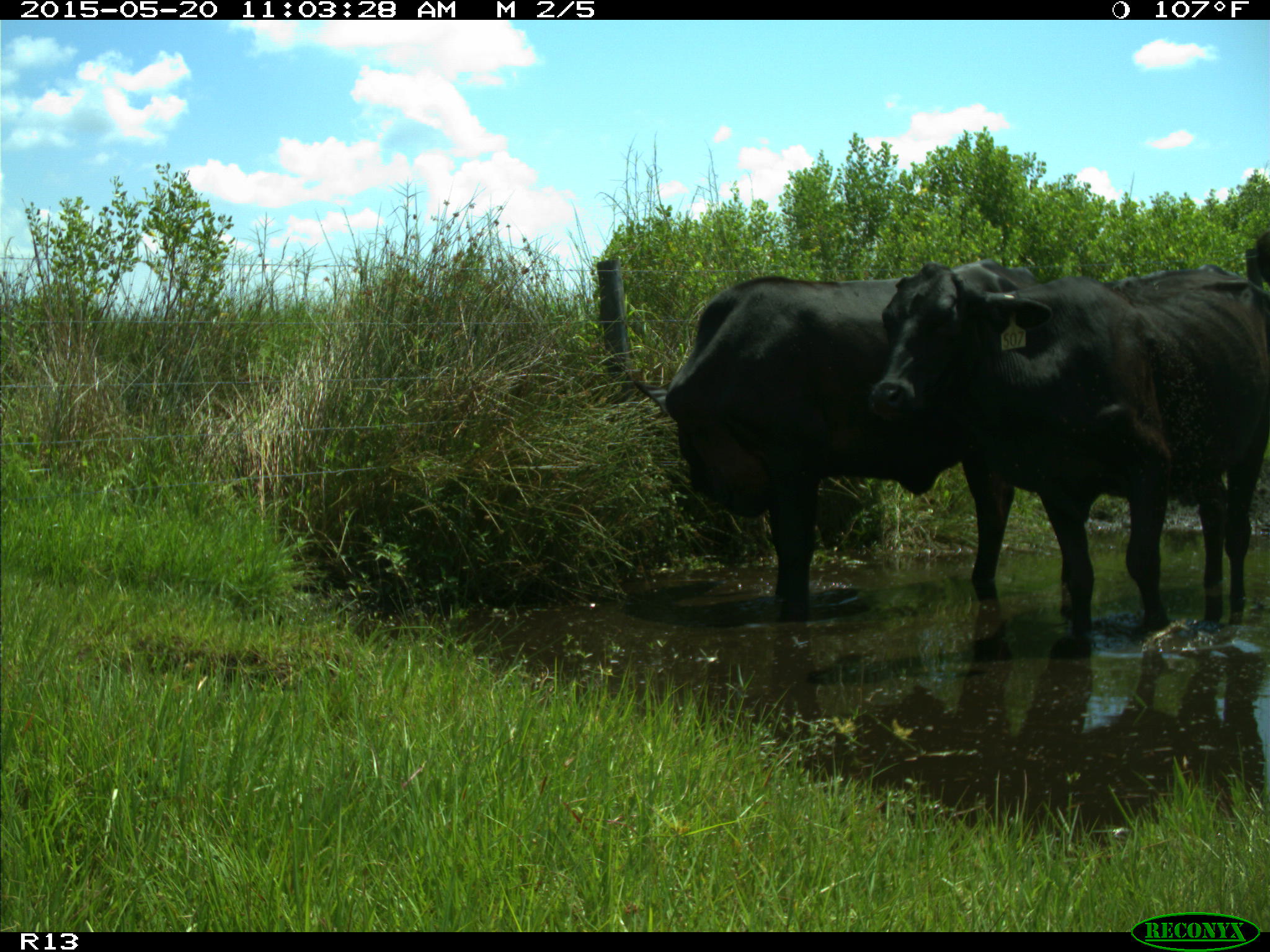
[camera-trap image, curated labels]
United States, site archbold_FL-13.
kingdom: Animalia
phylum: Chordata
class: Mammalia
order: Artiodactyla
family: Bovidae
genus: Bos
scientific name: Bos taurus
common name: domestic cow